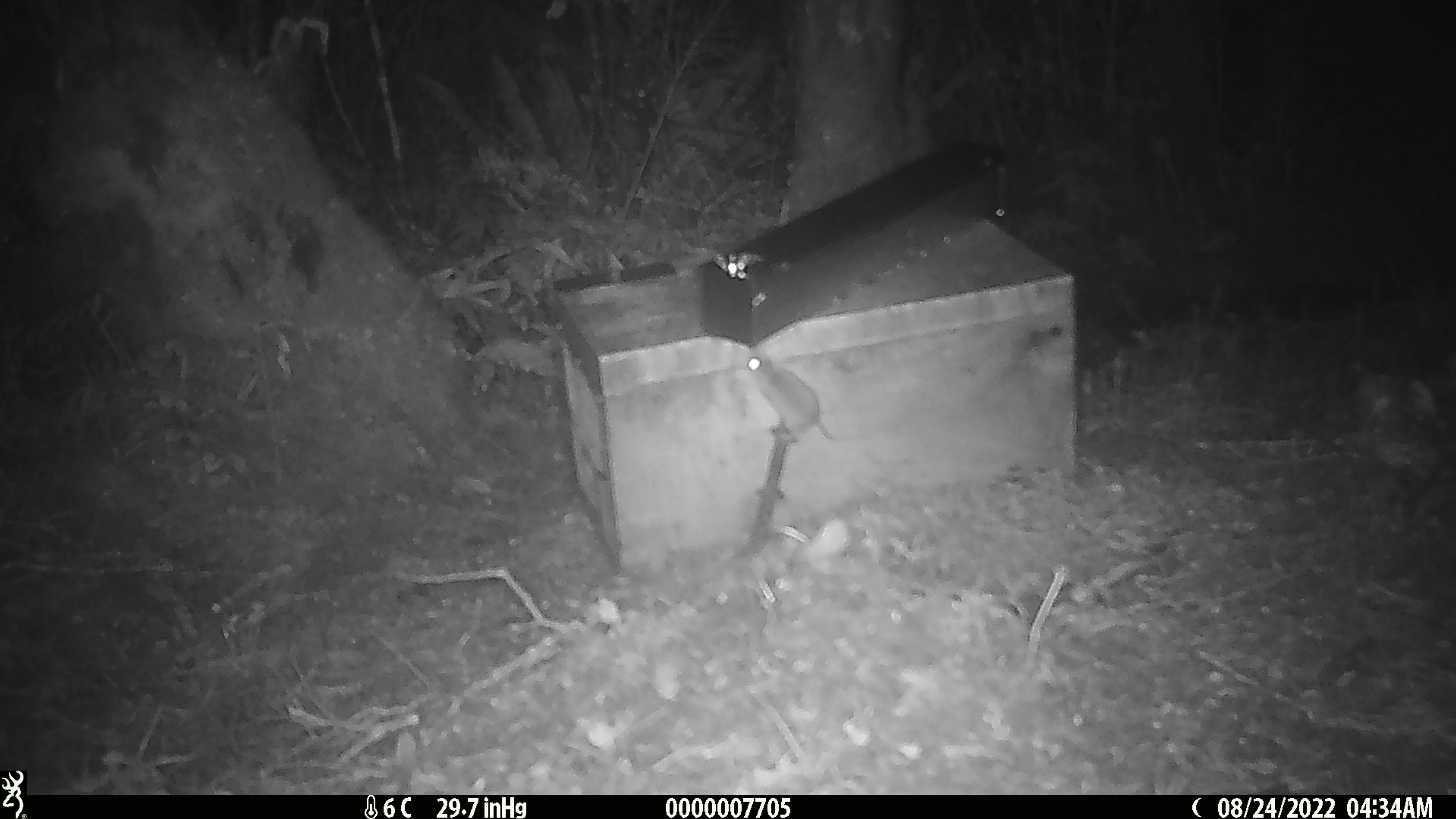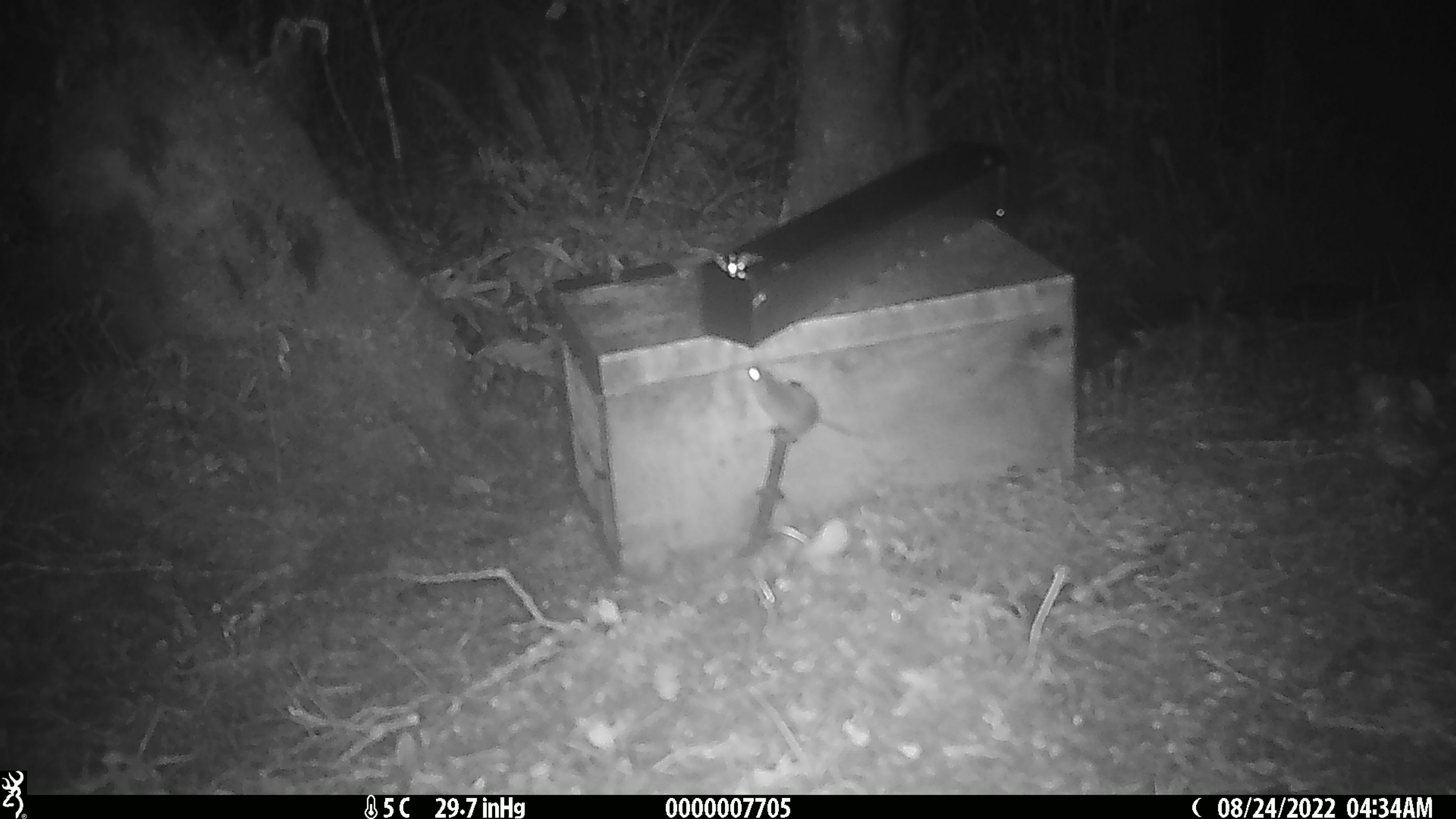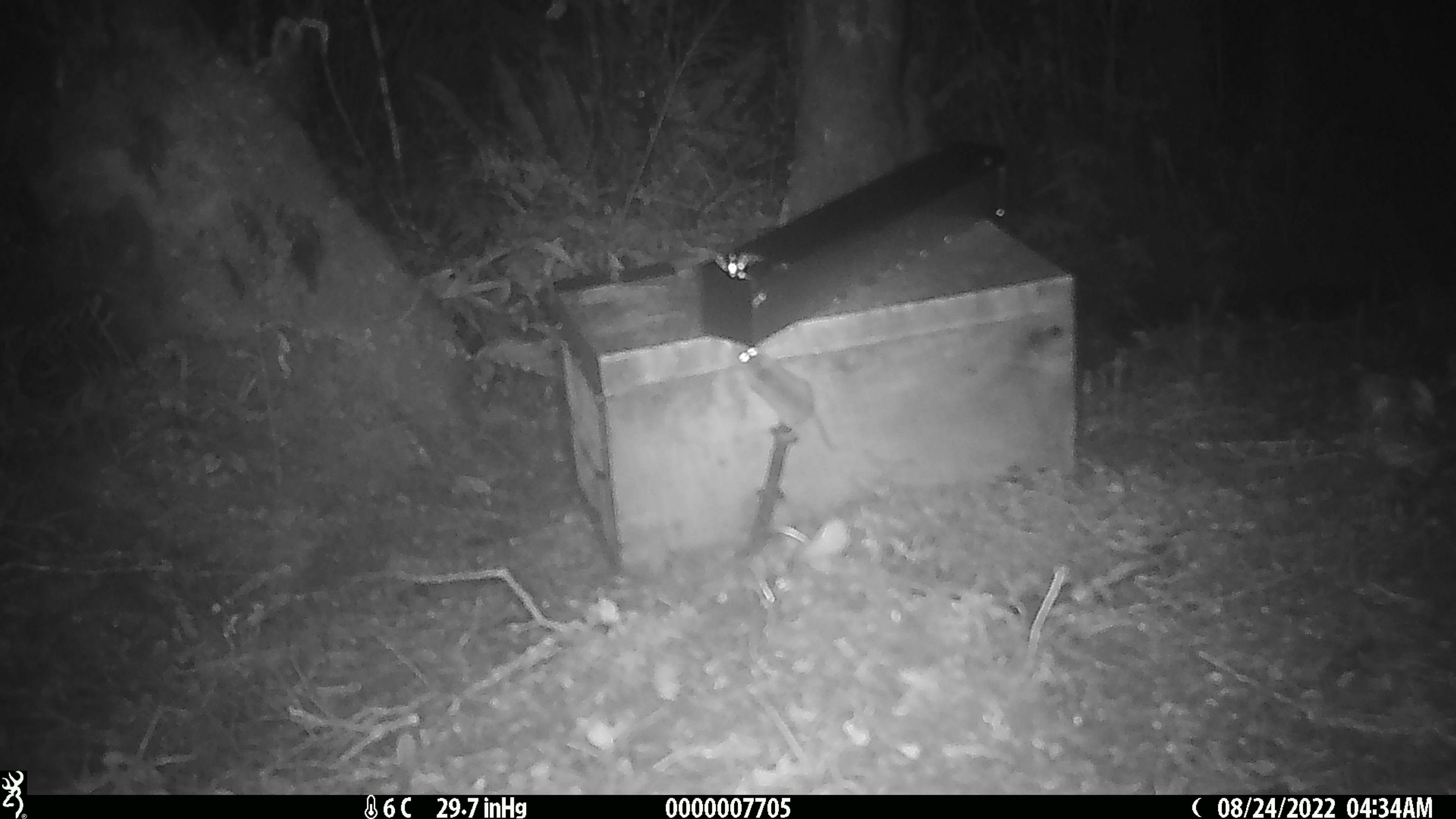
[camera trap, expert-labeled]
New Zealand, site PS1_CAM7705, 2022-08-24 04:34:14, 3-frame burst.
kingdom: Animalia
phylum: Chordata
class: Mammalia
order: Rodentia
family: Muridae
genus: Mus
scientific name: Mus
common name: mouse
Mouse (Mus).